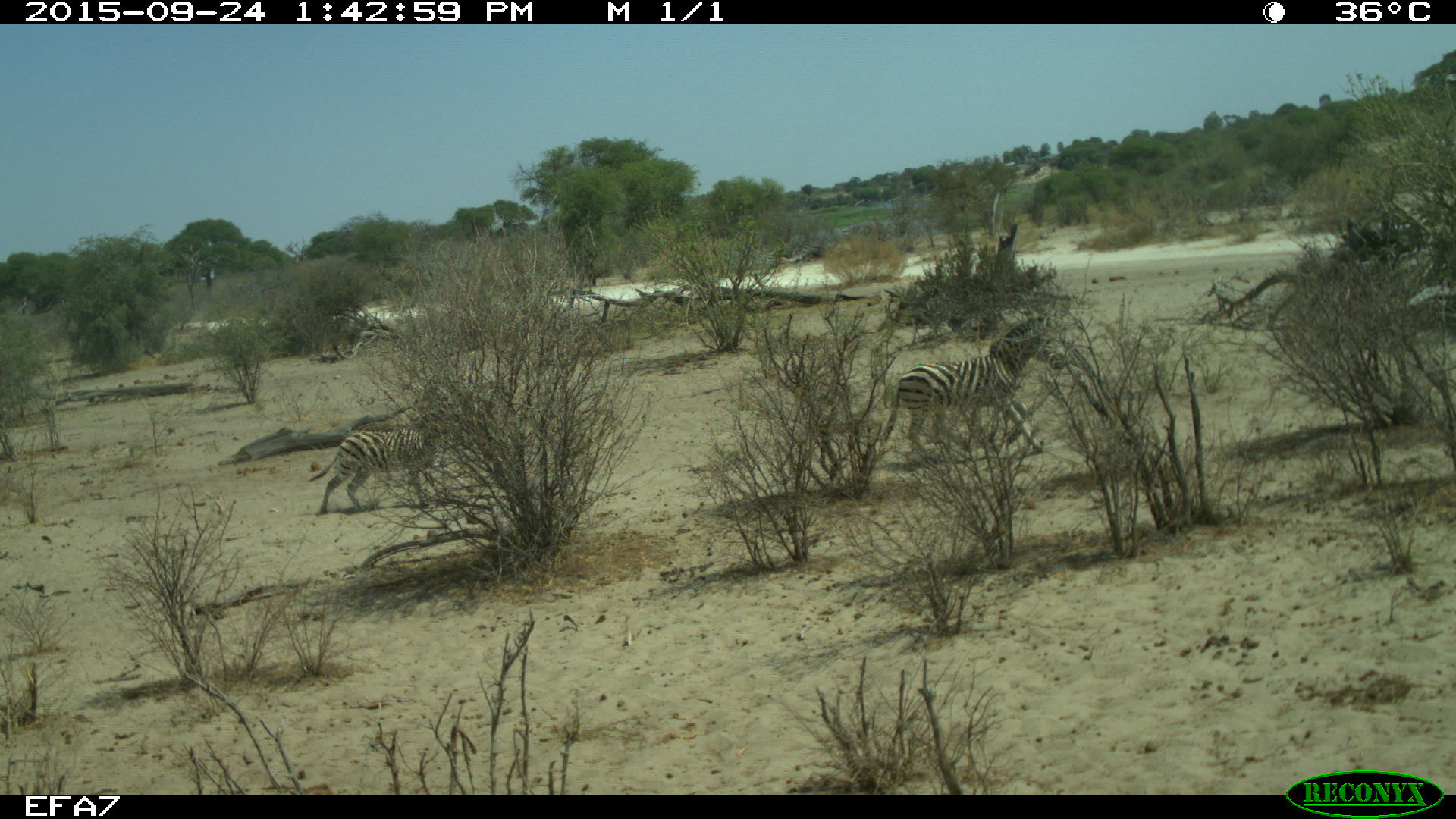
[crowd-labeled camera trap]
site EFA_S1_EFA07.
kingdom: Animalia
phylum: Chordata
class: Mammalia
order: Perissodactyla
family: Equidae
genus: Equus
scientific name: Equus quagga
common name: plains zebra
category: zebraplains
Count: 2.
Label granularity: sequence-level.